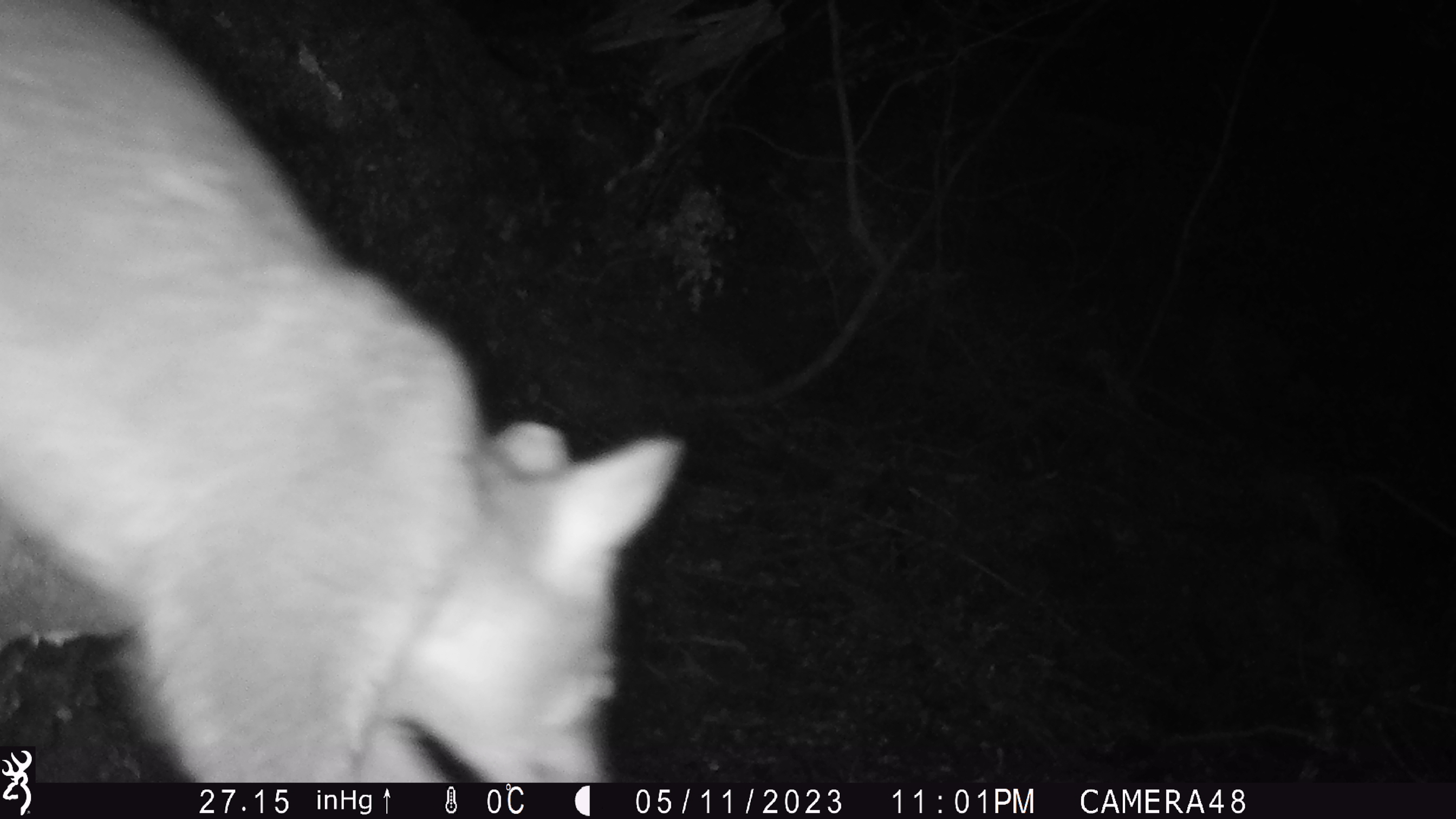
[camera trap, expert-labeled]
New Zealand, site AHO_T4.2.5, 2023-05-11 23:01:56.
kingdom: Animalia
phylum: Chordata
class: Mammalia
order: Carnivora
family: Mustelidae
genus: Mustela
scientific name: Mustela erminea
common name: stoat